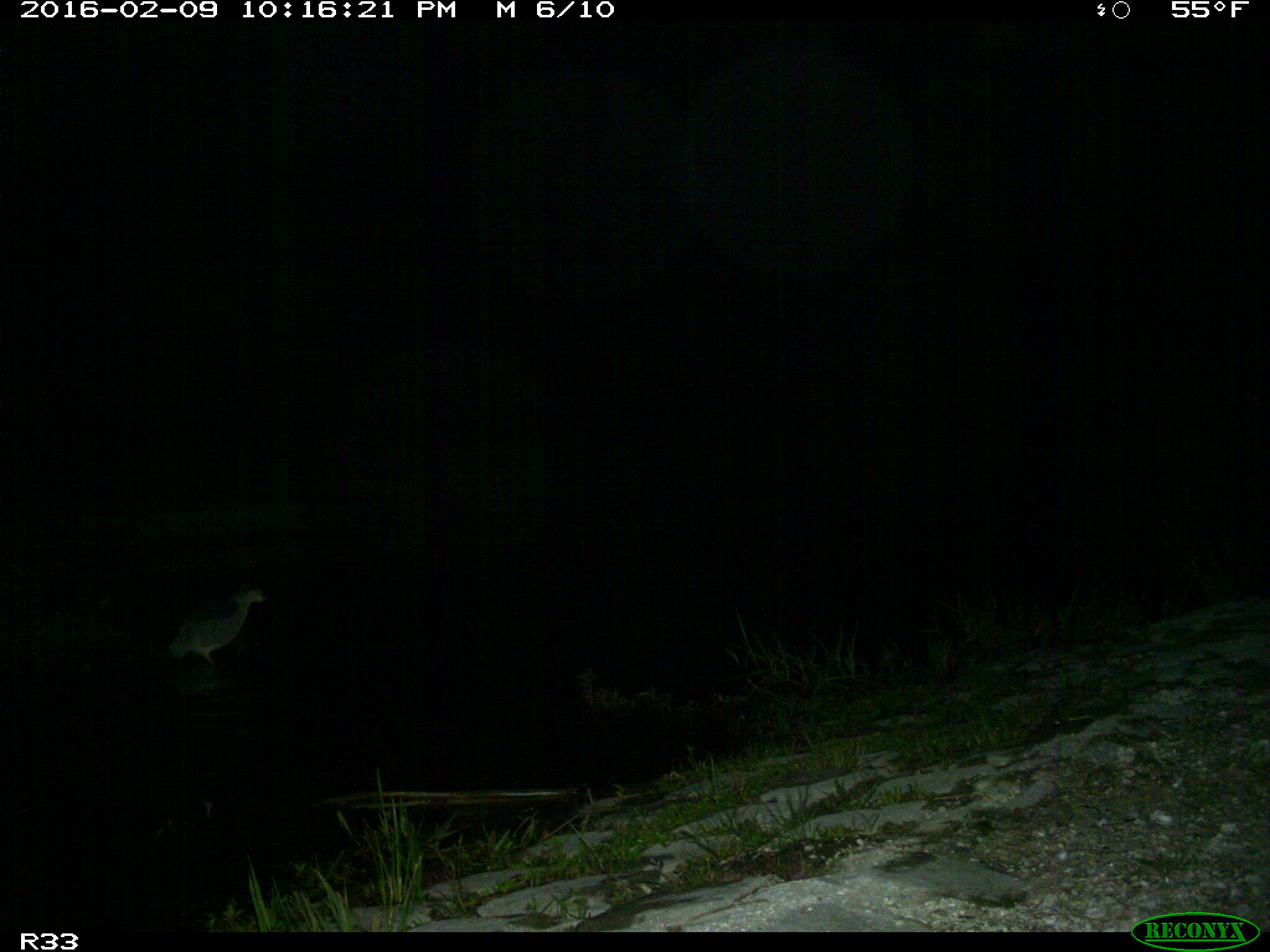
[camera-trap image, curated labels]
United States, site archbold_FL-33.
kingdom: Animalia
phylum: Chordata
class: Aves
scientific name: Aves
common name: birds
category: unidentified bird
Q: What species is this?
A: Unidentified bird (birds) (Aves).